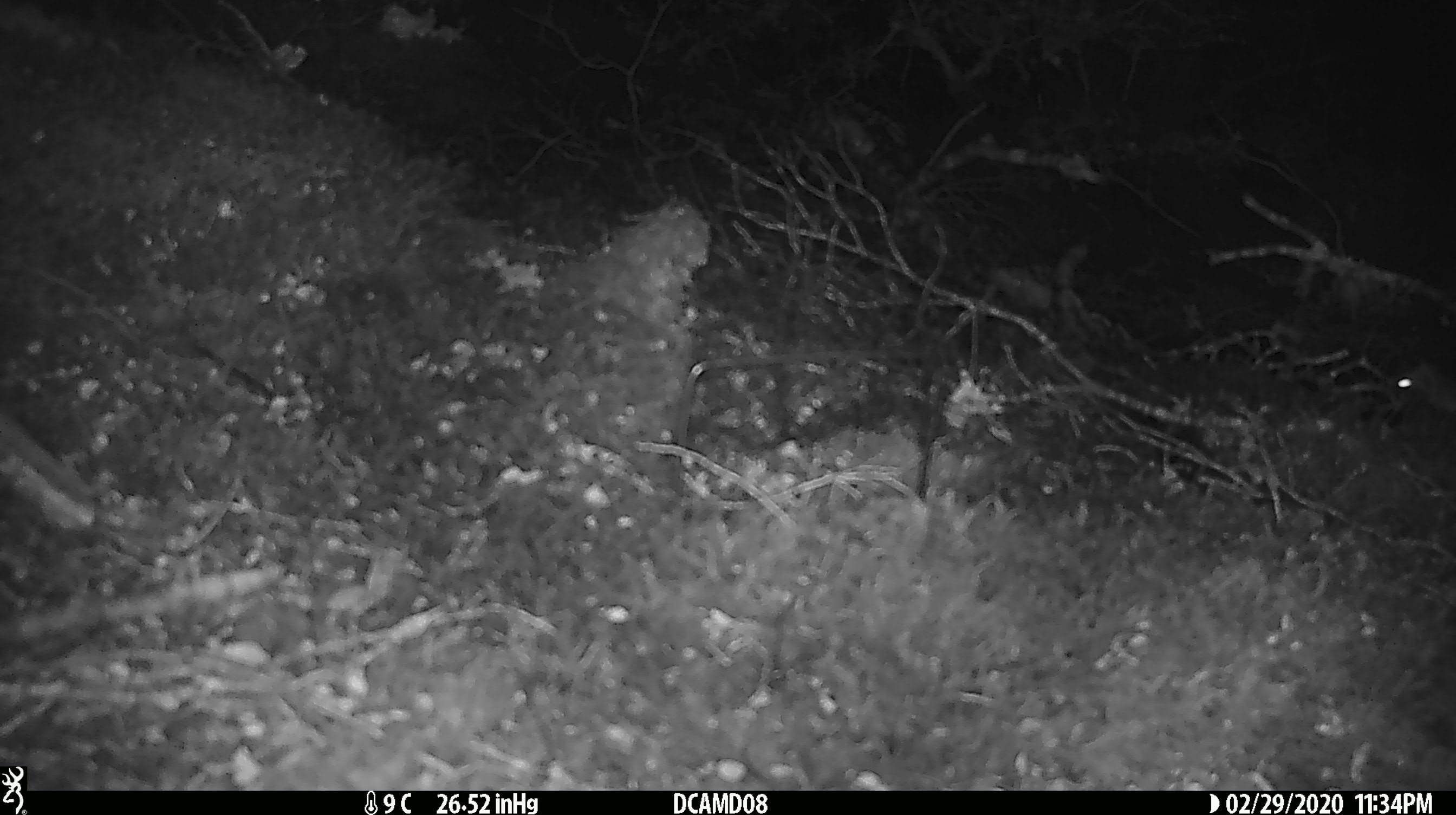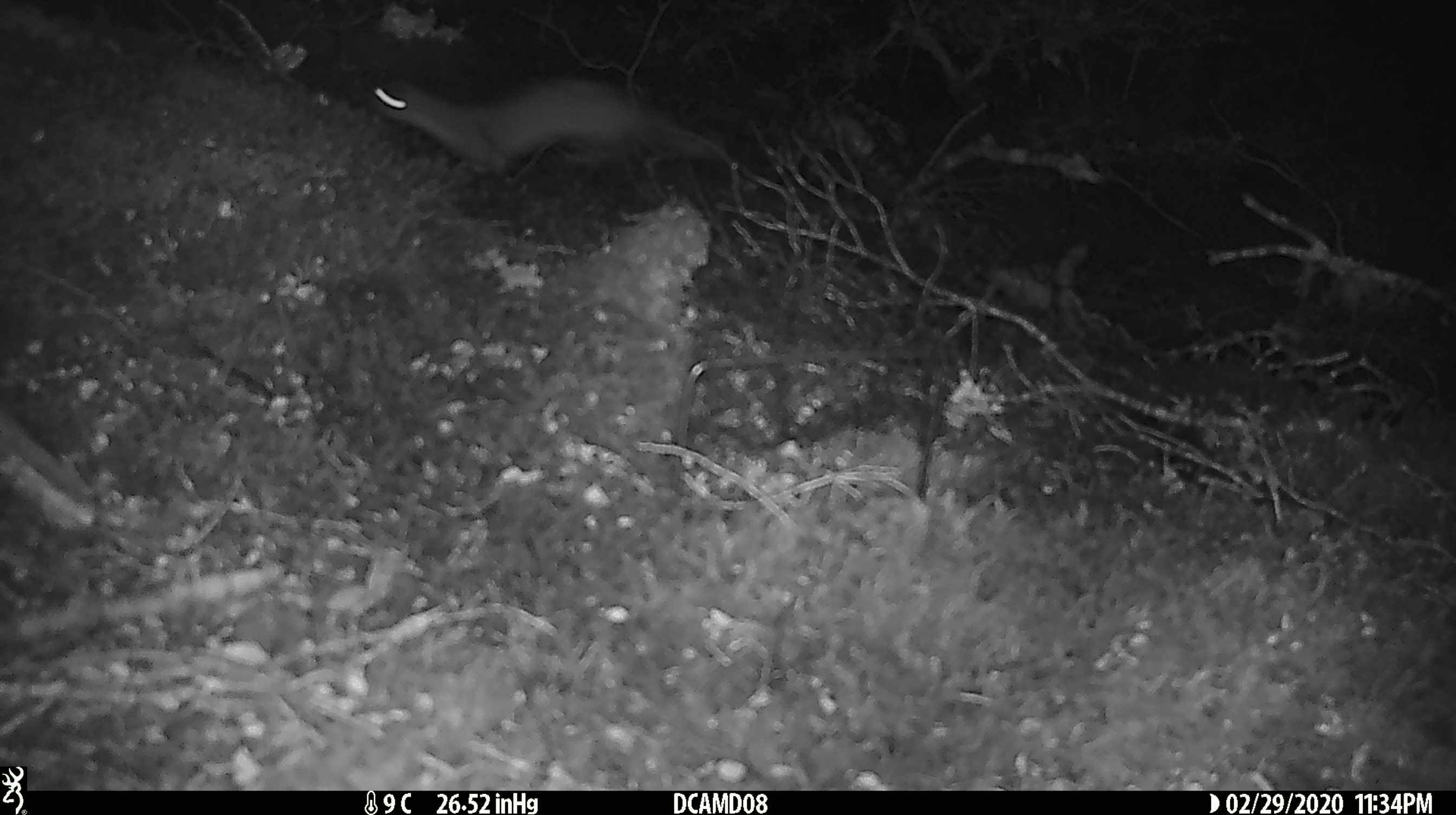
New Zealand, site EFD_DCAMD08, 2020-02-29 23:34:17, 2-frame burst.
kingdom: Animalia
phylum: Chordata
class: Mammalia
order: Rodentia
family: Muridae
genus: Mus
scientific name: Mus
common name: mouse